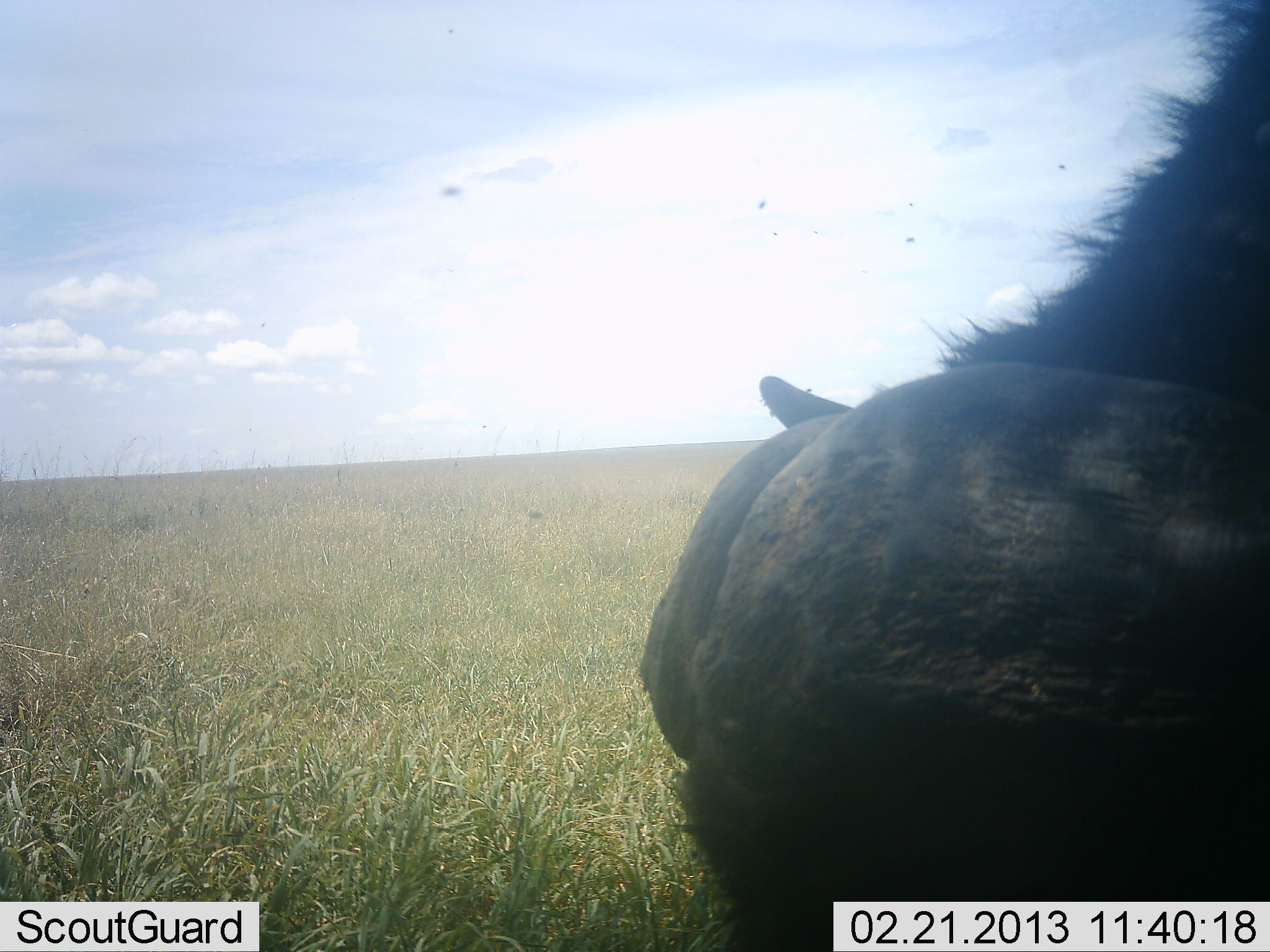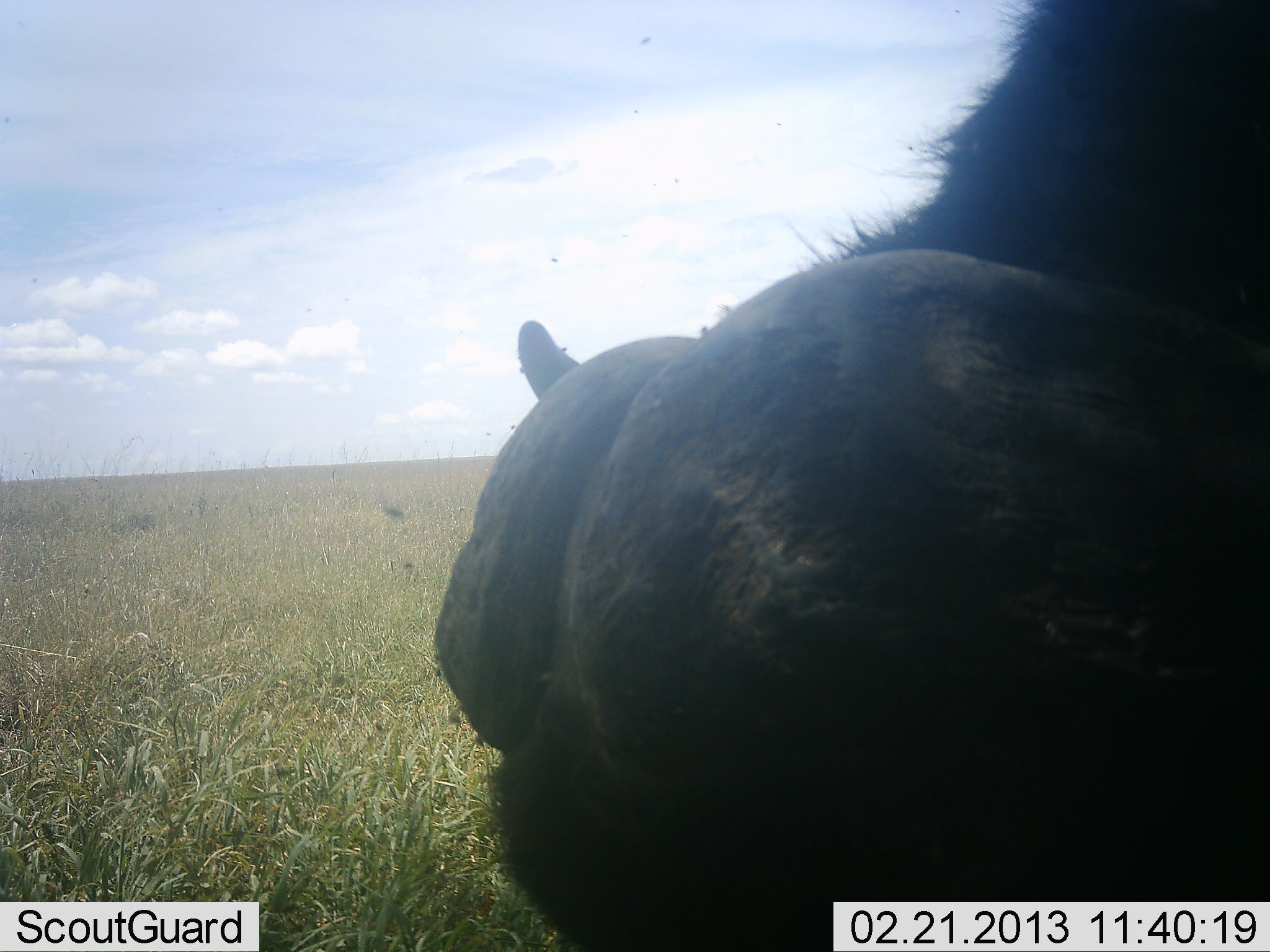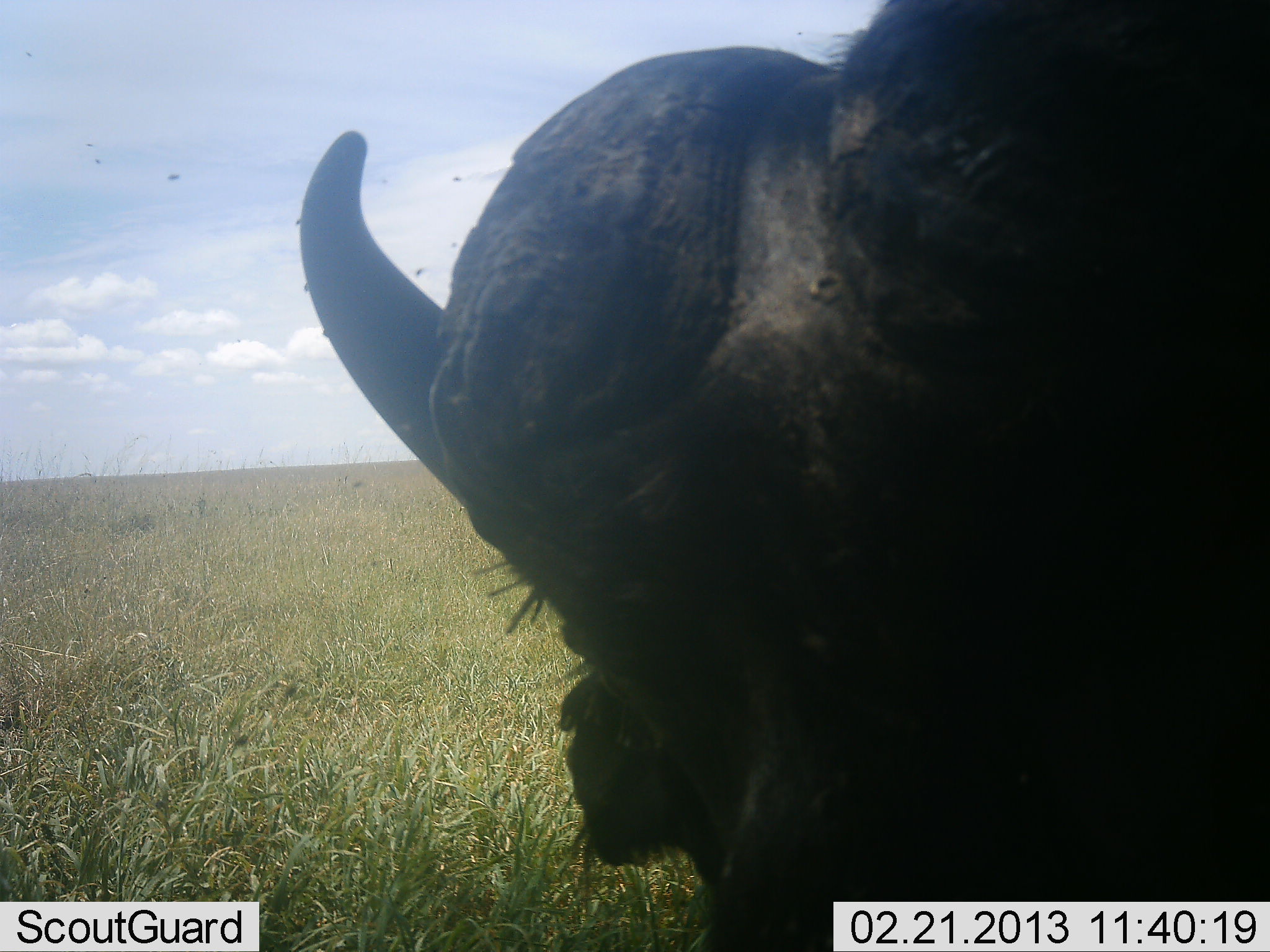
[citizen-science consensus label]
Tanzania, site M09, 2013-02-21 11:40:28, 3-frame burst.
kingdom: Animalia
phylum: Chordata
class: Mammalia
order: Artiodactyla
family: Bovidae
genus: Syncerus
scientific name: Syncerus caffer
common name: cape buffalo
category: buffalo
Buffalo (cape buffalo) (Syncerus caffer), count 1. Behavior (volunteer vote fractions): standing 41%, resting 0%, moving 24%, interacting 6%. Young present (vote fraction): 0%. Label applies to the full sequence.